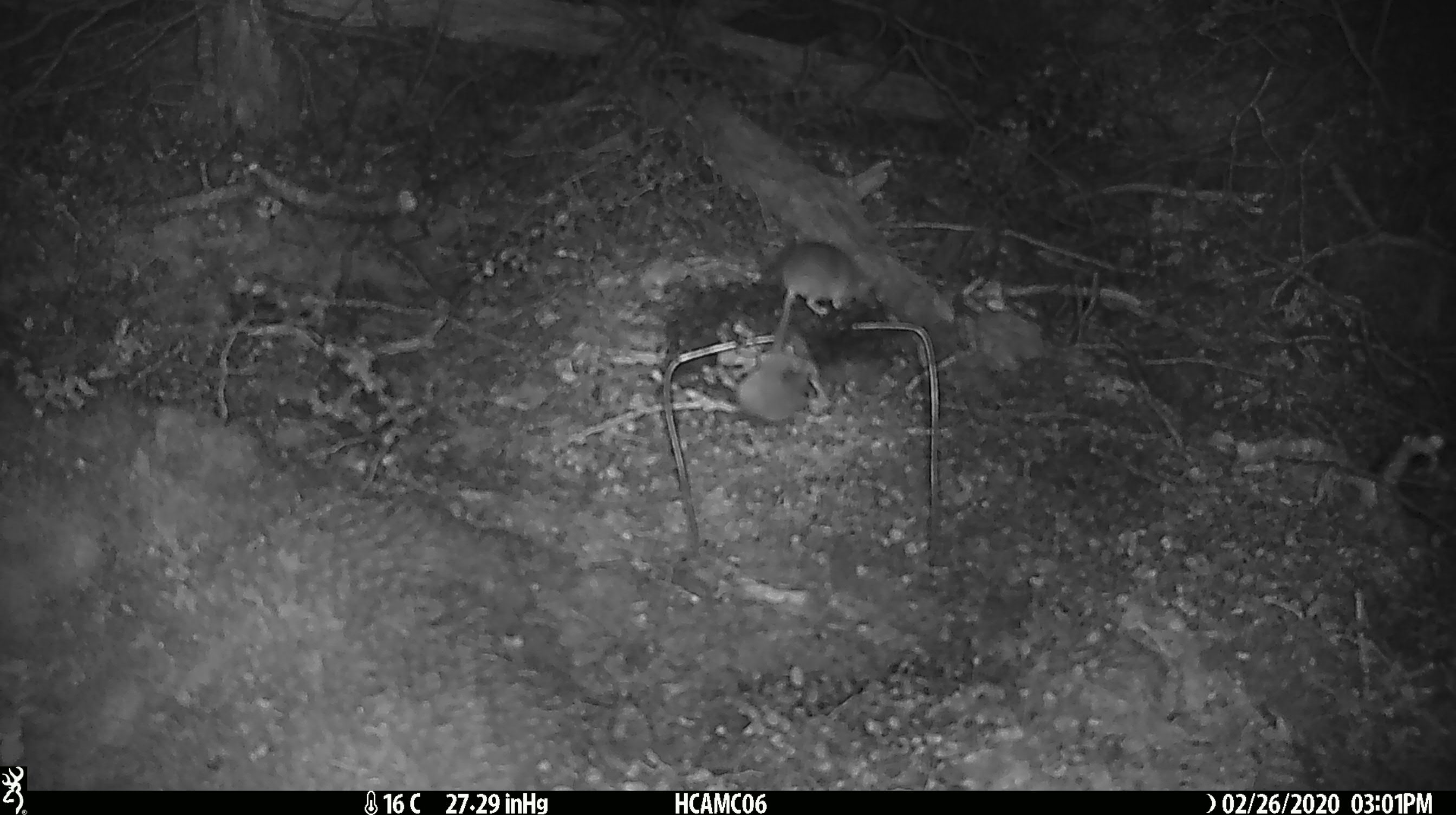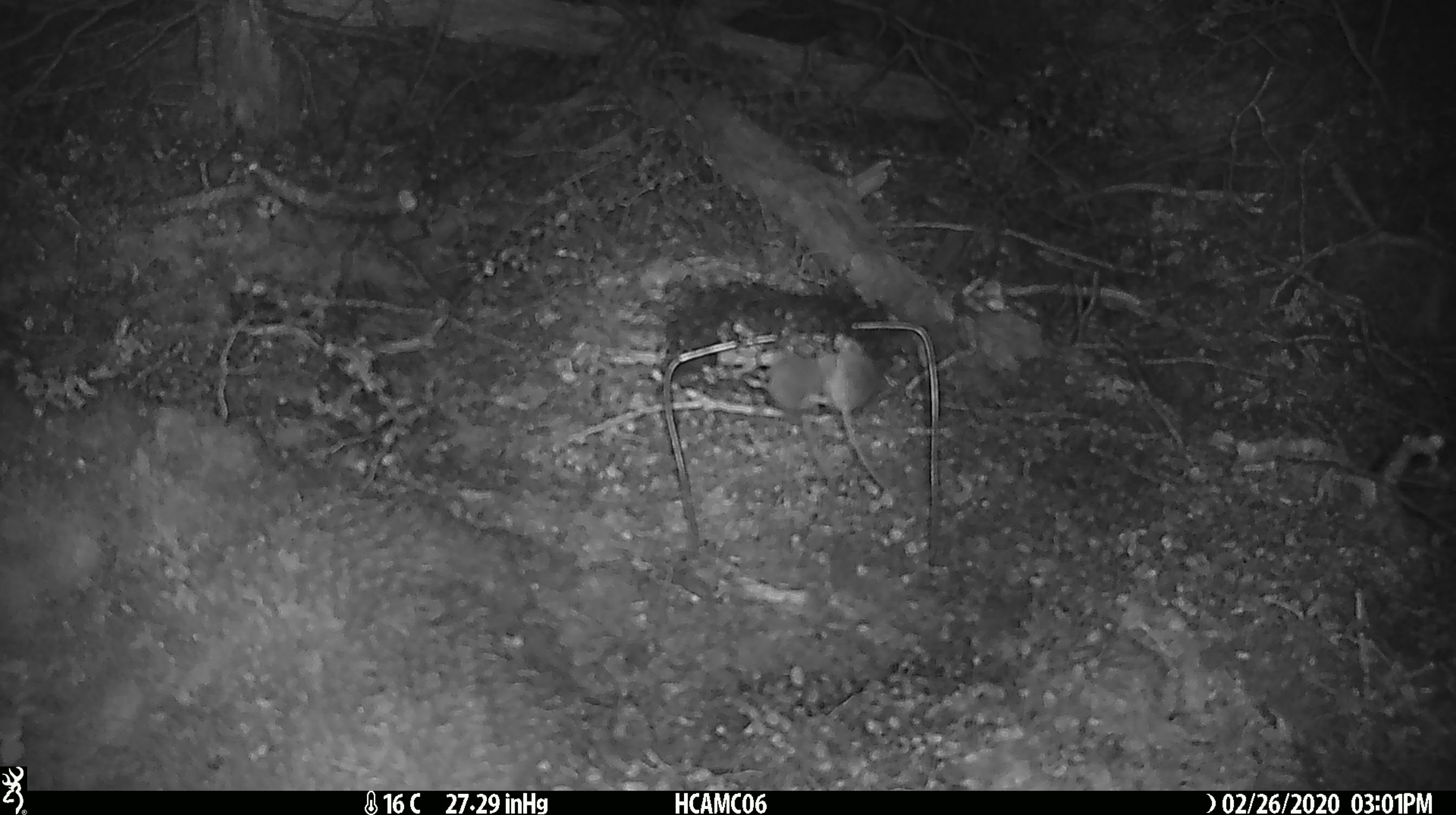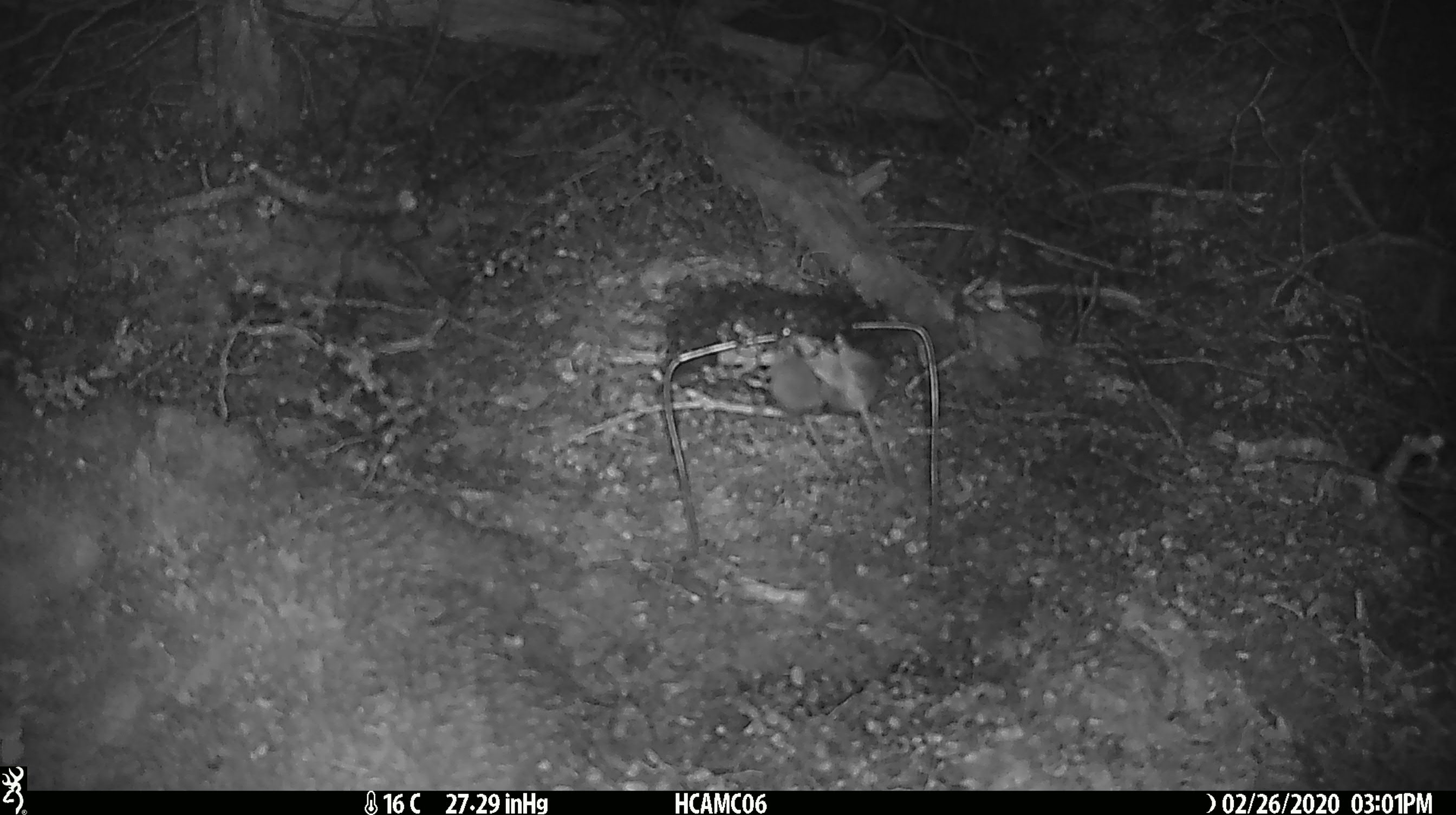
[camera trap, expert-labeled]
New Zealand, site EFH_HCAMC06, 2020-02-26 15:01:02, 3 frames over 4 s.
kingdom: Animalia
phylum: Chordata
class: Mammalia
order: Rodentia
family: Muridae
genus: Mus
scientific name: Mus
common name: mouse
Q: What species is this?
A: Mouse (Mus).